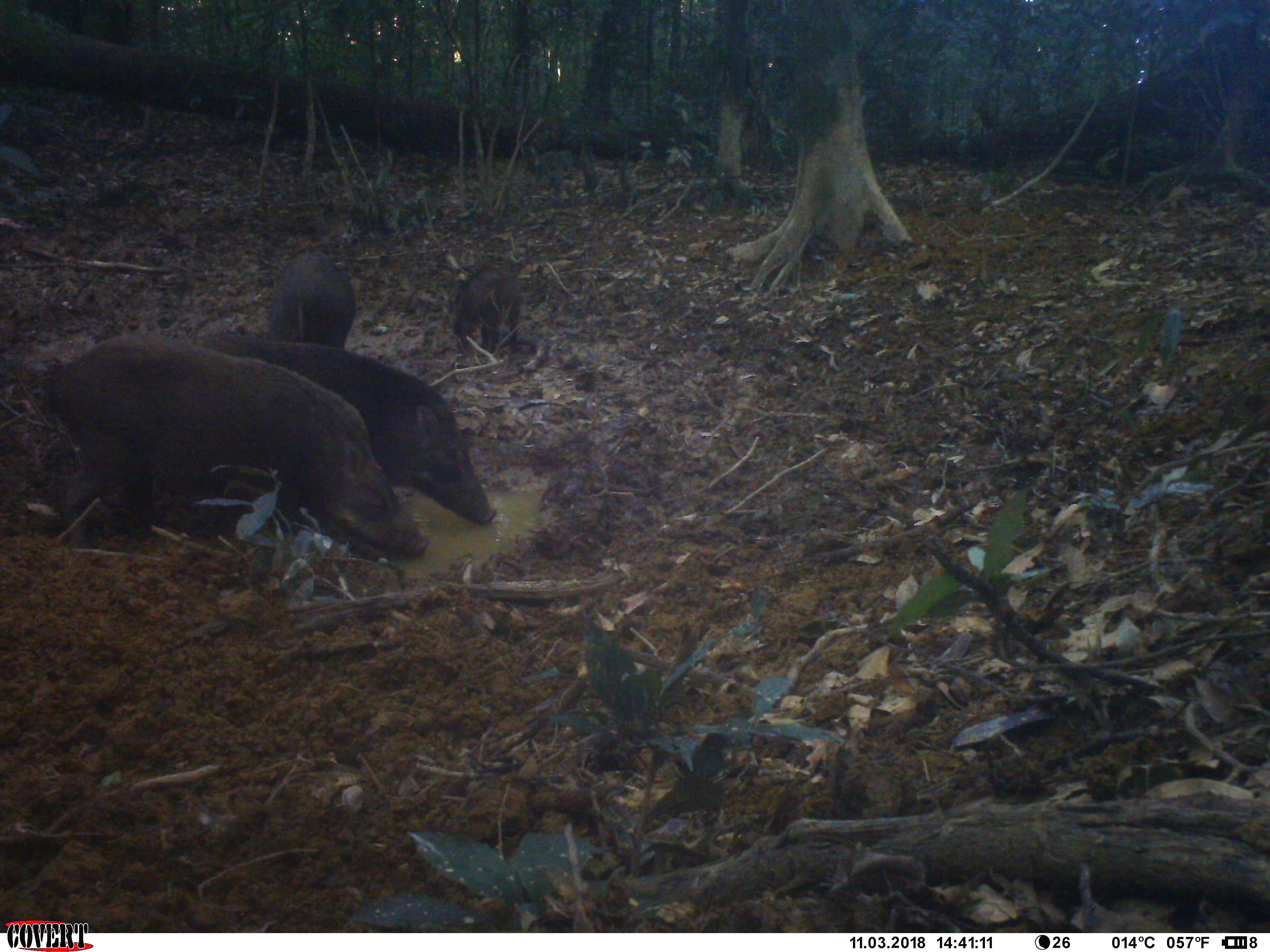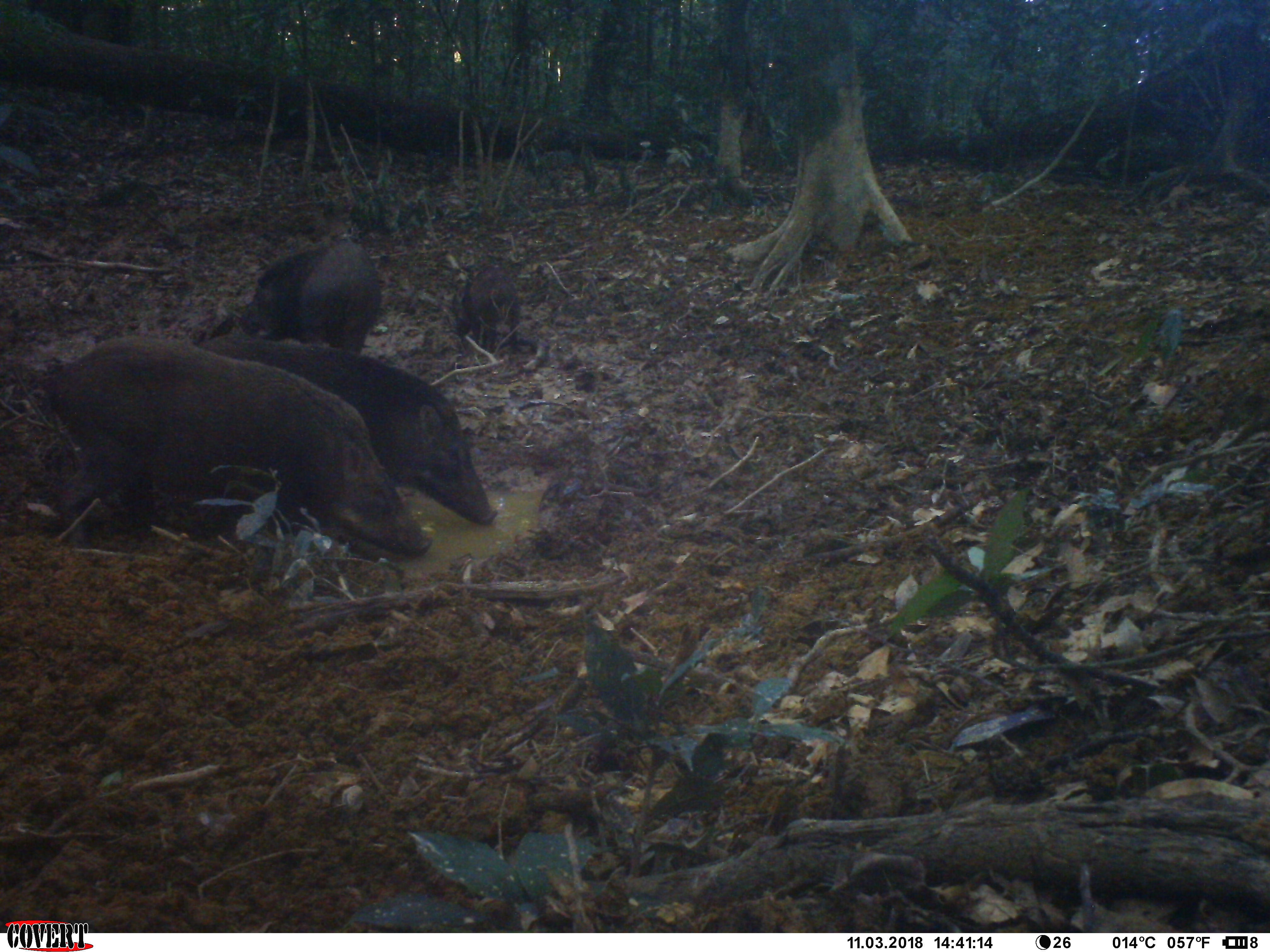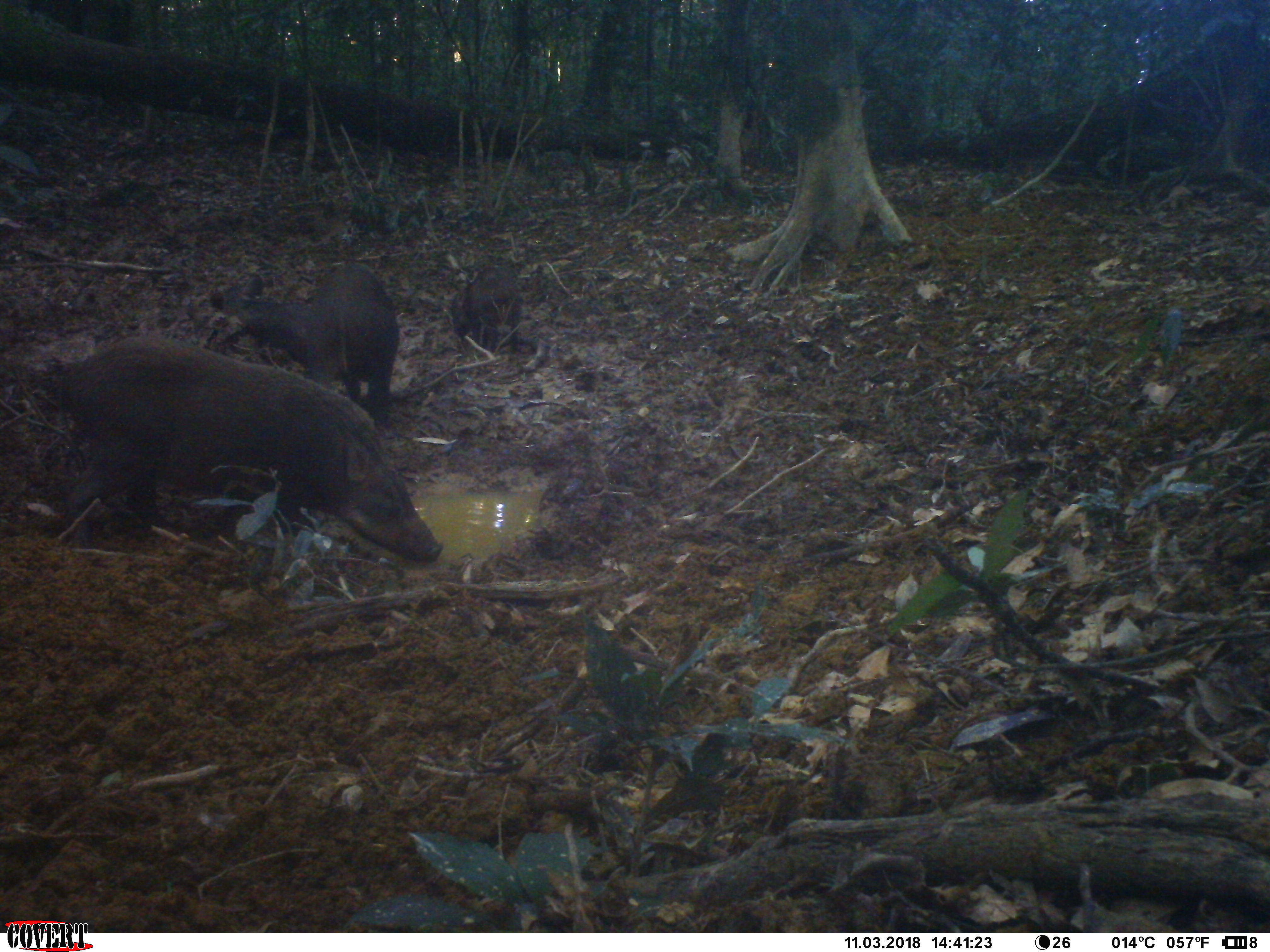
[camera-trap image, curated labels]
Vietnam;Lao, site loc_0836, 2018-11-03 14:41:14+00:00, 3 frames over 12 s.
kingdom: Animalia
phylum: Chordata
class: Mammalia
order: Artiodactyla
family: Suidae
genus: Sus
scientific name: Sus scrofa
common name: eurasian wild pig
Eurasian wild pig (Sus scrofa). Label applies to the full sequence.